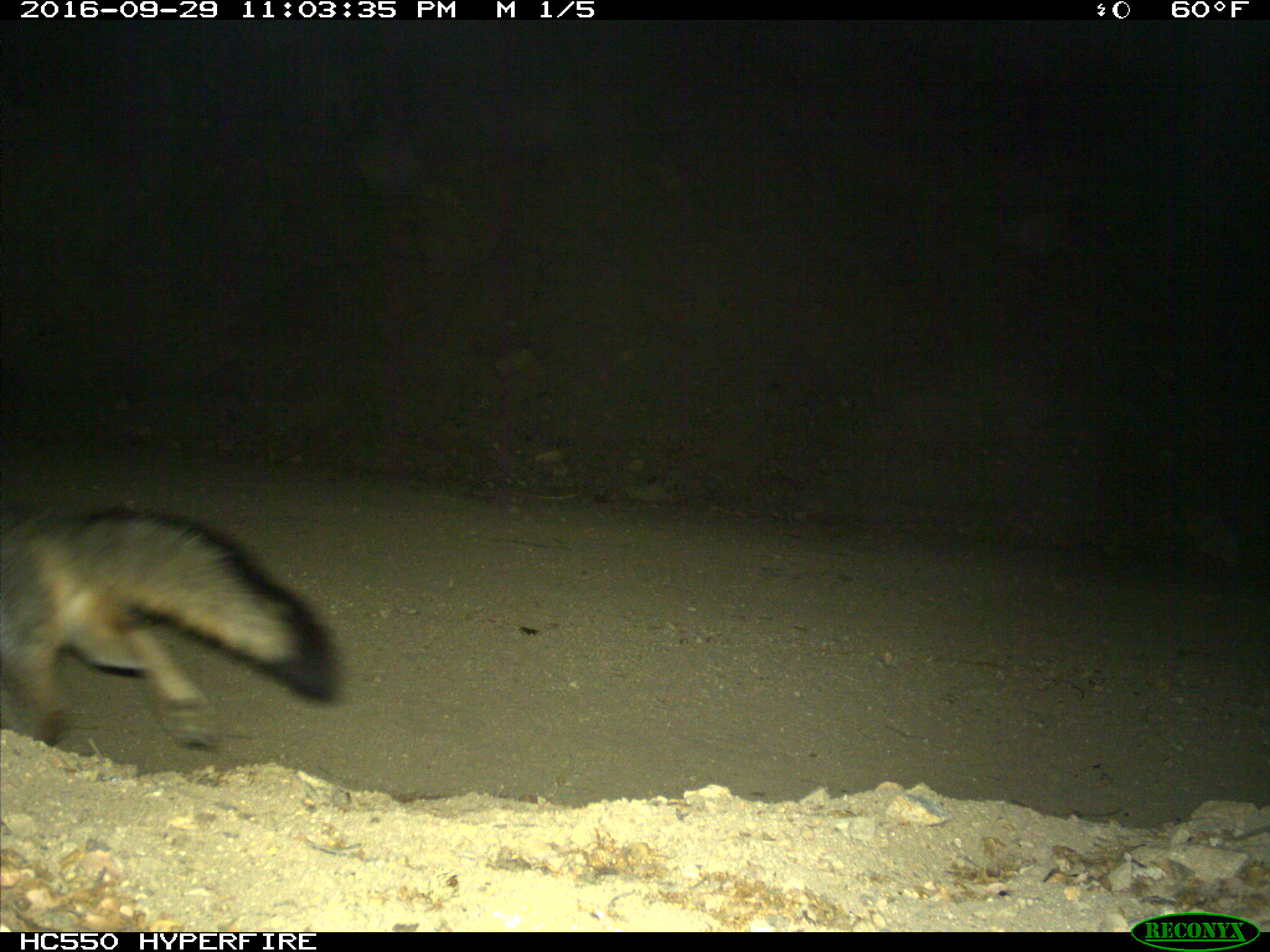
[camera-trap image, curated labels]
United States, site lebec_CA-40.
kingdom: Animalia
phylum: Chordata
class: Mammalia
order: Carnivora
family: Canidae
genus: Urocyon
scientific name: Urocyon cinereoargenteus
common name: gray fox